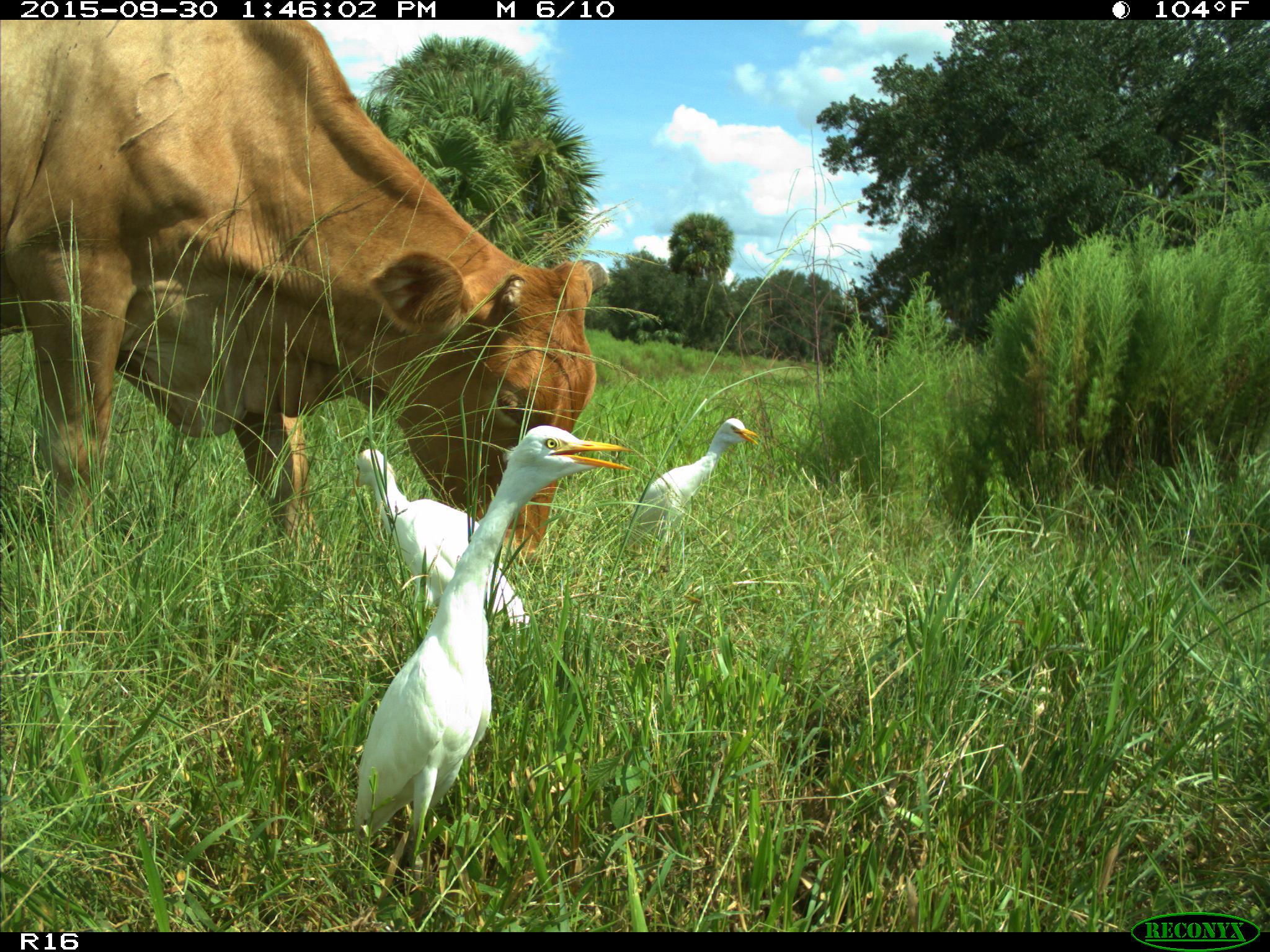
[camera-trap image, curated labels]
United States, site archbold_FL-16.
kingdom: Animalia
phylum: Chordata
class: Mammalia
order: Artiodactyla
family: Bovidae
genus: Bos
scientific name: Bos taurus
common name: domestic cow